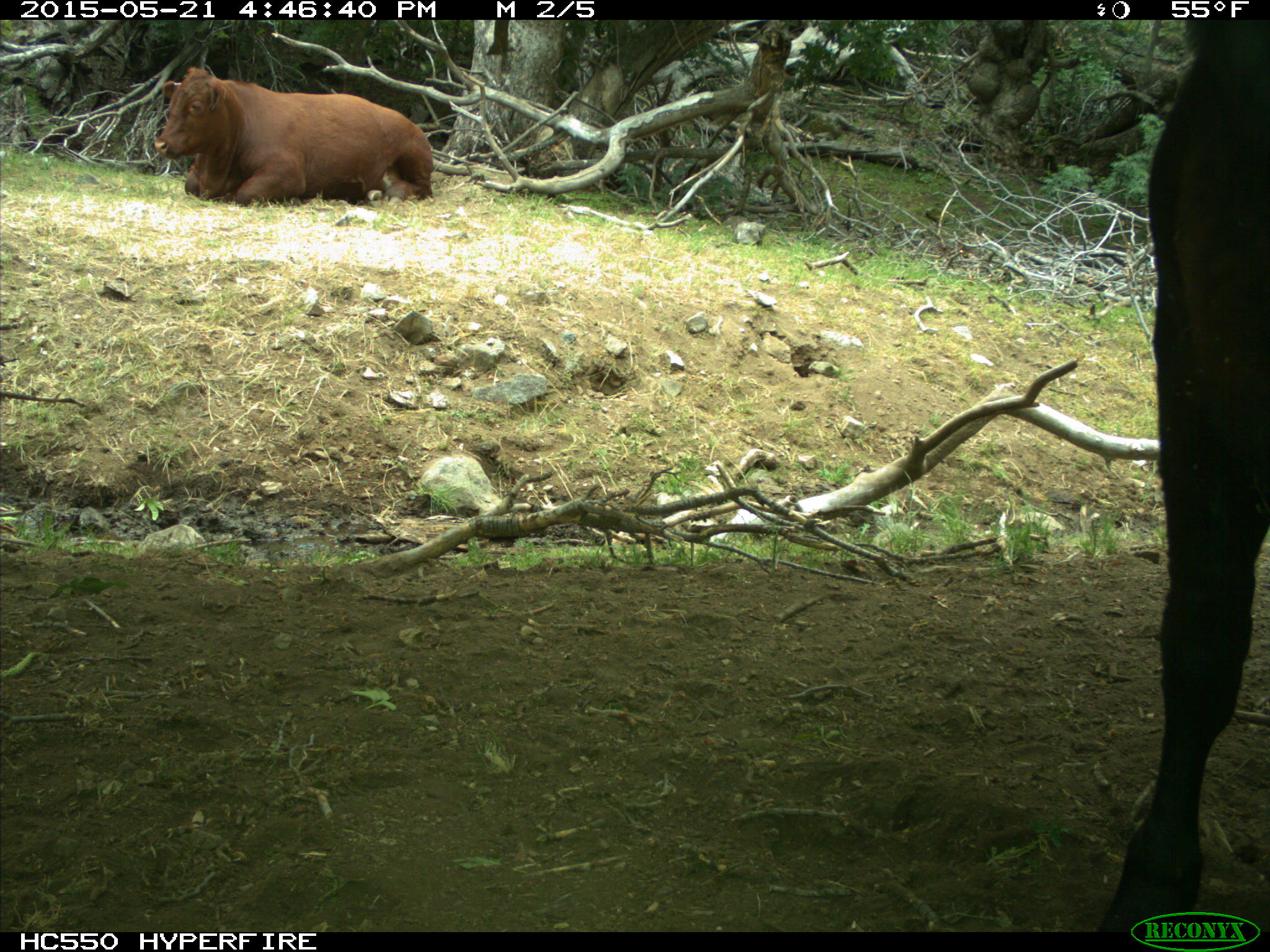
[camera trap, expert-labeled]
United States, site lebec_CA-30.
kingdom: Animalia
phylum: Chordata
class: Mammalia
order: Artiodactyla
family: Bovidae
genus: Bos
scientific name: Bos taurus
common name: domestic cow